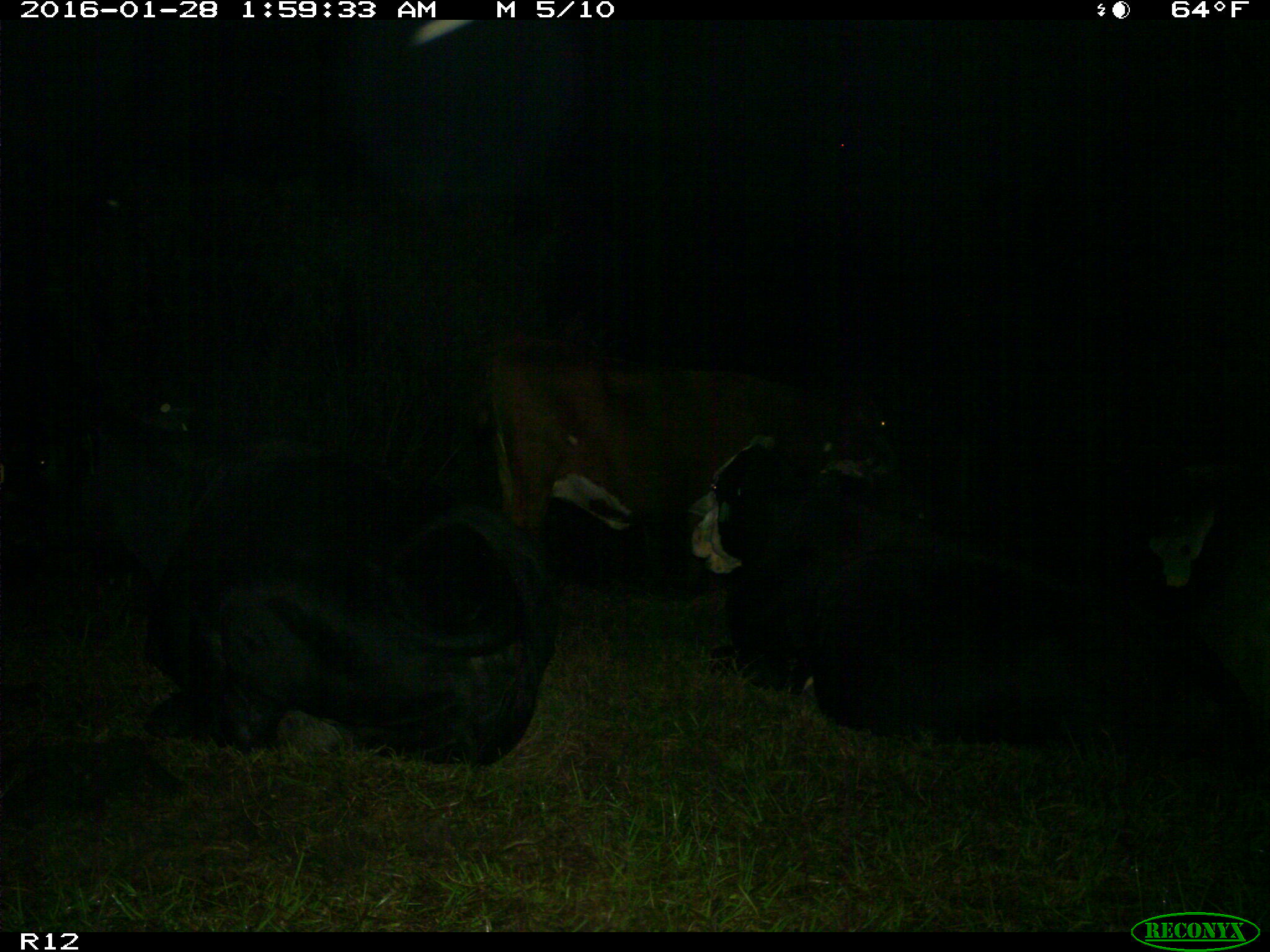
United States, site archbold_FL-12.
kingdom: Animalia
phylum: Chordata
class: Mammalia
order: Artiodactyla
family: Bovidae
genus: Bos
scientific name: Bos taurus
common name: domestic cow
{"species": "Bos taurus (domestic cow)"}